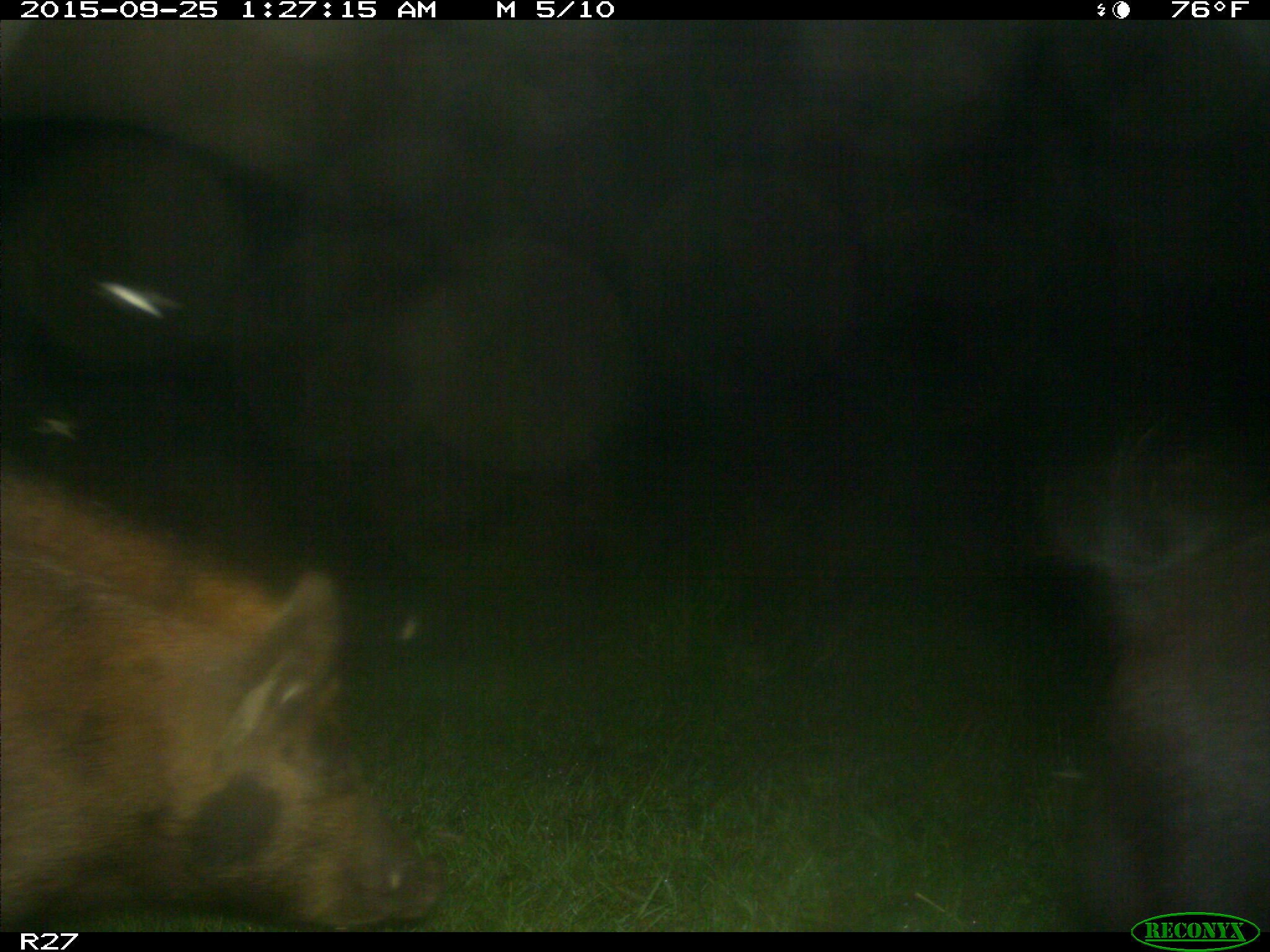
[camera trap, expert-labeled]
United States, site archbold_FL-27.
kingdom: Animalia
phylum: Chordata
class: Mammalia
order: Artiodactyla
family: Suidae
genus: Sus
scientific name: Sus scrofa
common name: wild boar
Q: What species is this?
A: Sus scrofa (wild boar).